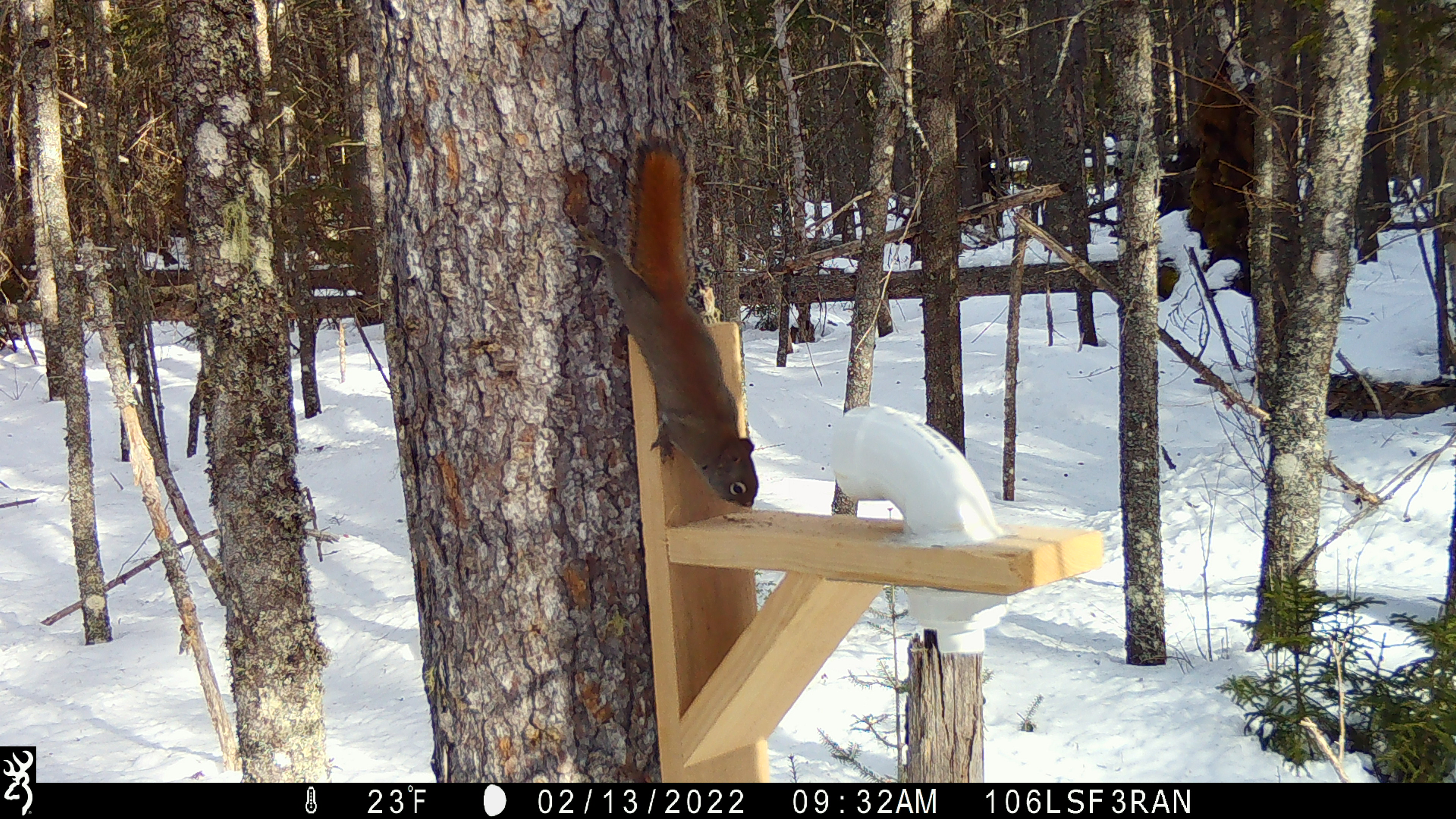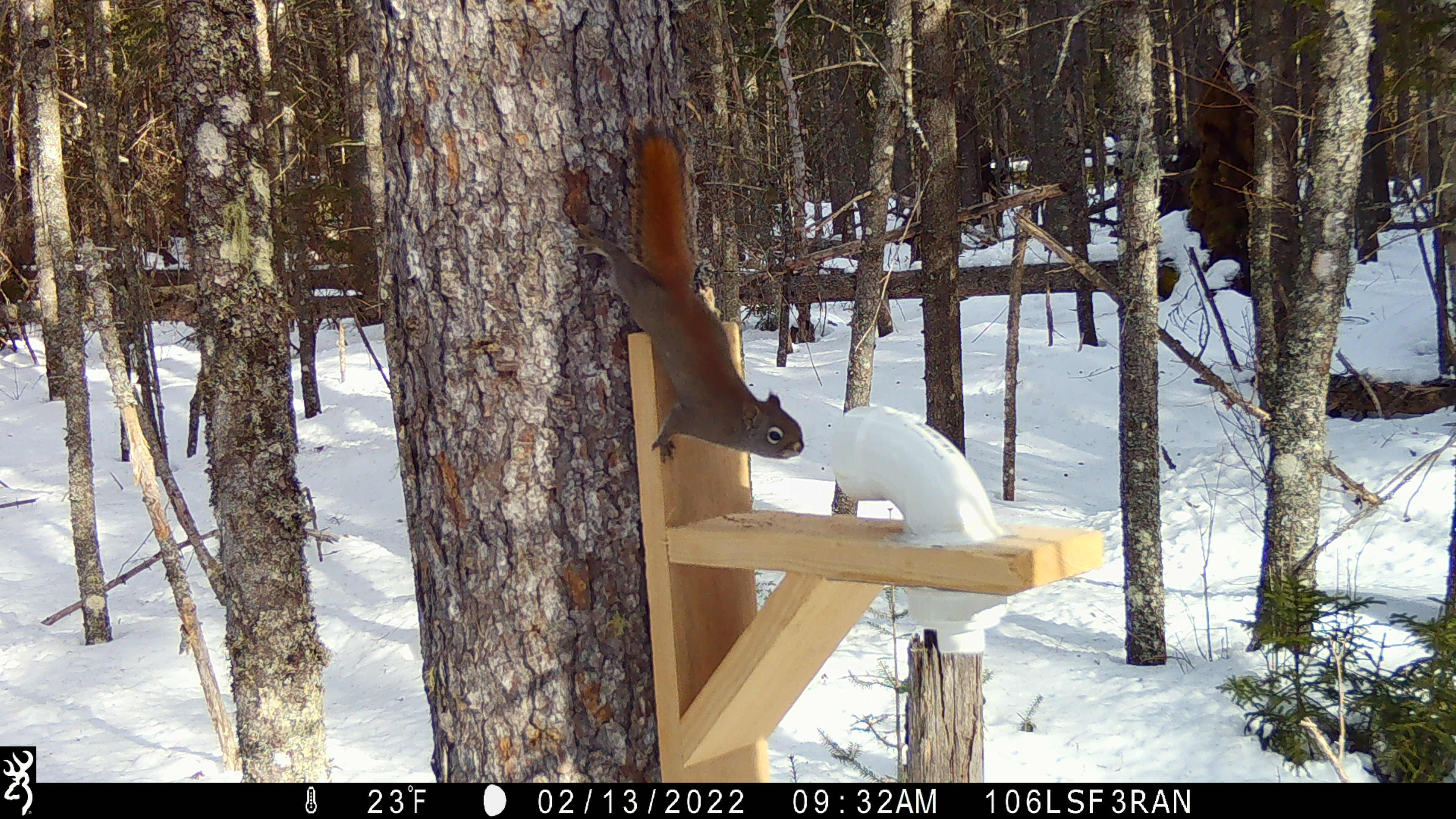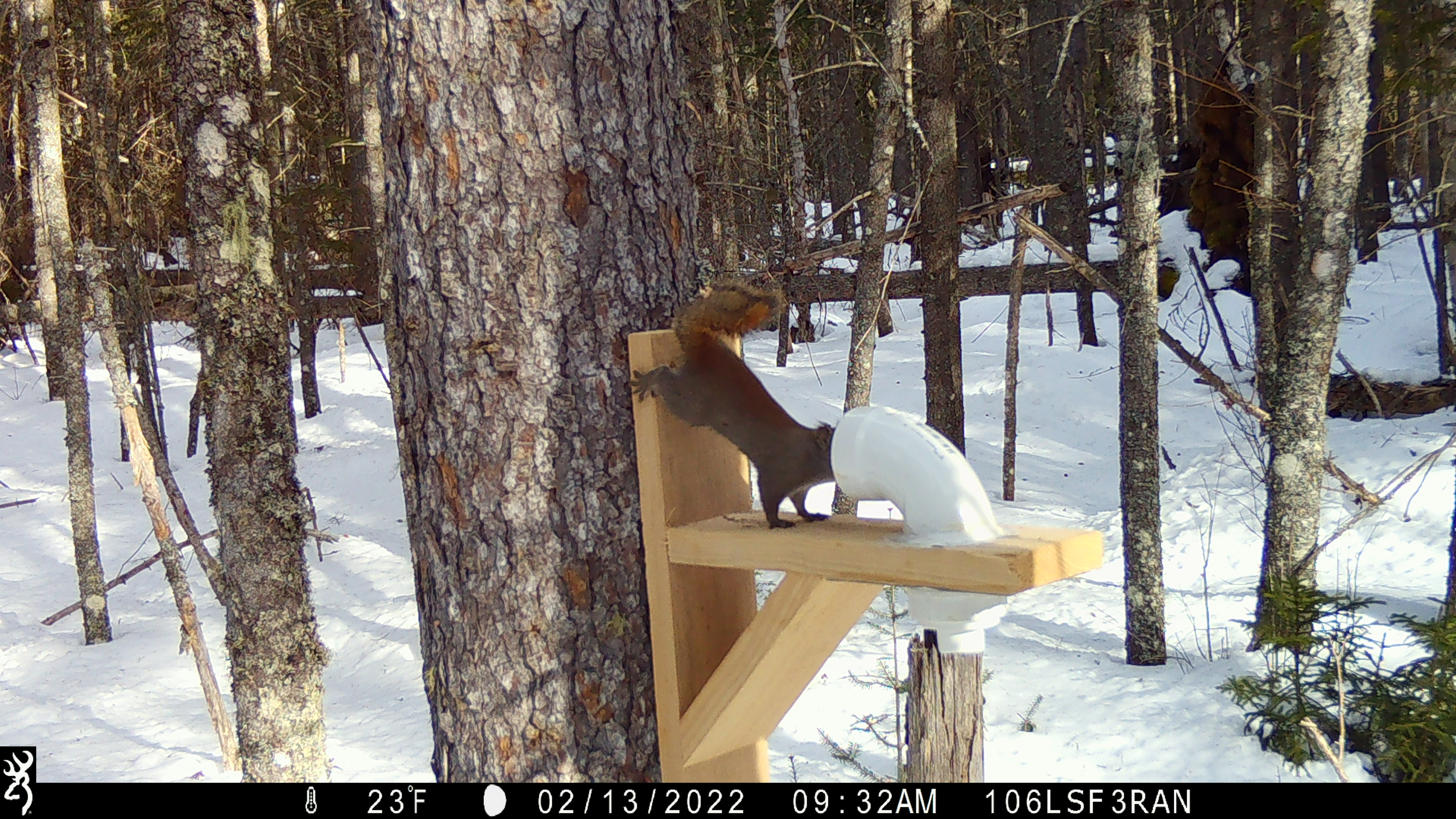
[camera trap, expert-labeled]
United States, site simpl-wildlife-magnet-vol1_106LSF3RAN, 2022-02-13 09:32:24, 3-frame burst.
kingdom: Animalia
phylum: Chordata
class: Mammalia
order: Rodentia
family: Sciuridae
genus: Tamiasciurus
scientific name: Tamiasciurus hudsonicus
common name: red squirrel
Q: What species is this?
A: Red squirrel (Tamiasciurus hudsonicus).